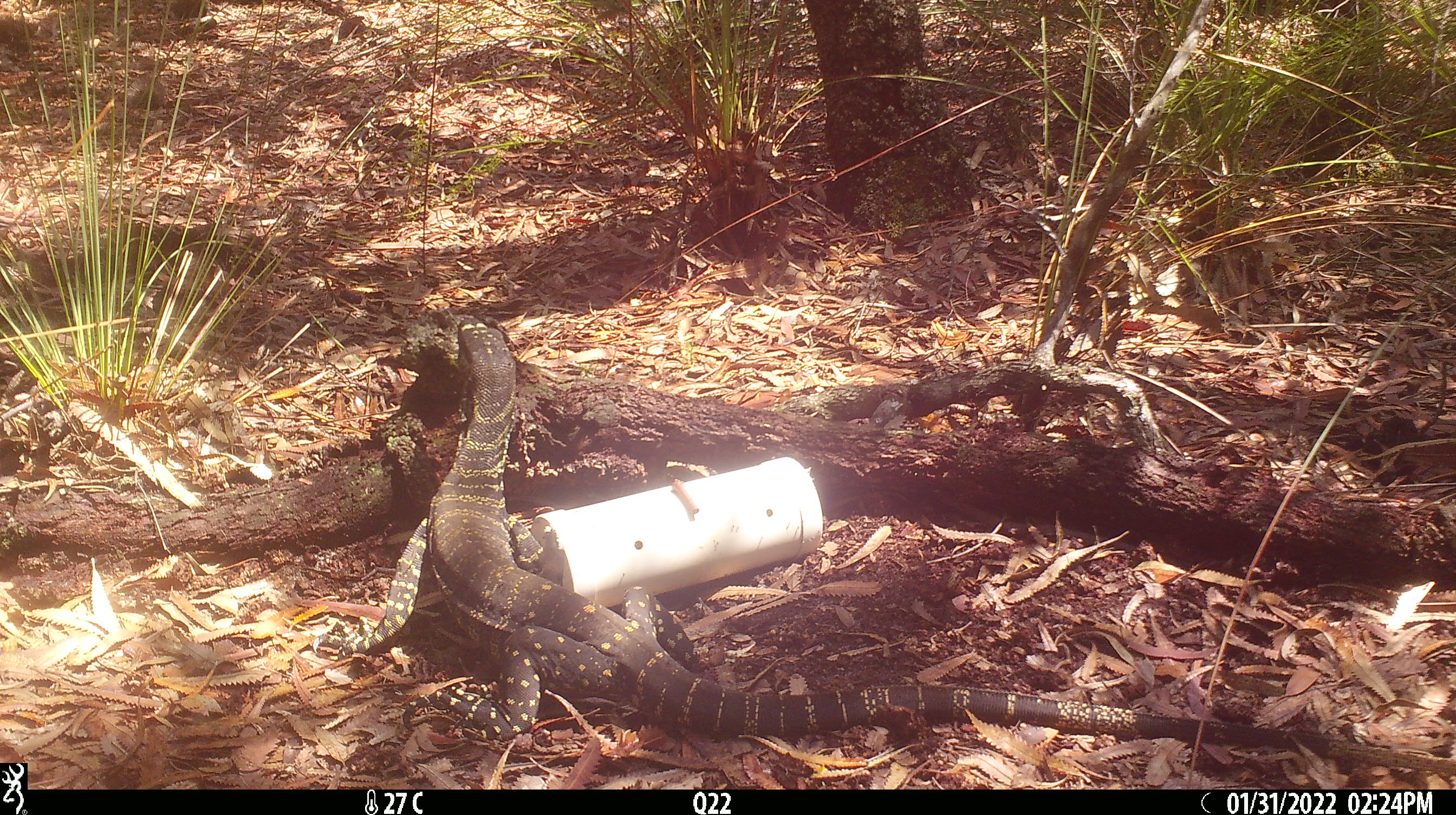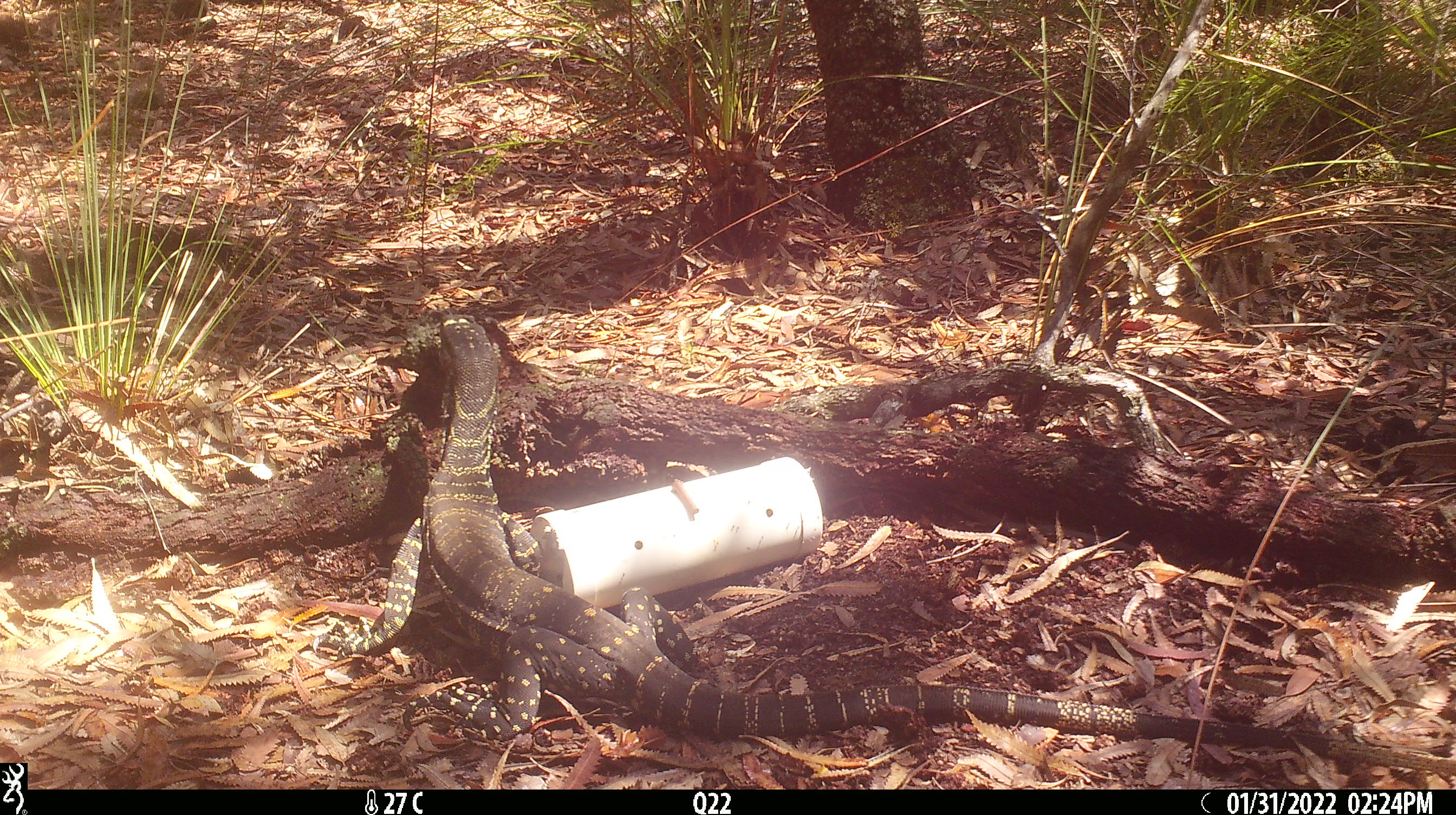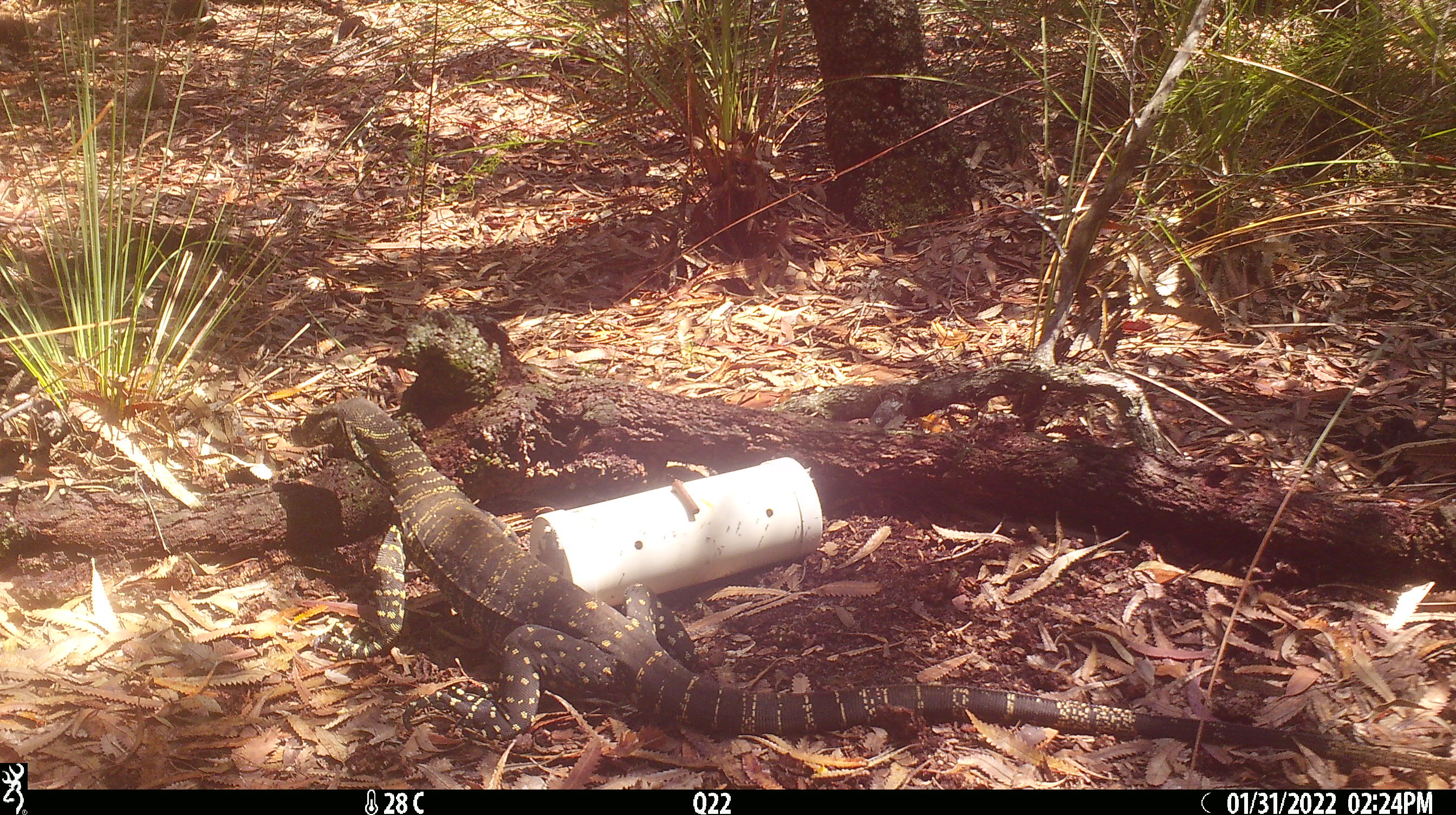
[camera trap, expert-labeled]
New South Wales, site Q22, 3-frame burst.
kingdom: Animalia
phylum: Chordata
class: Reptilia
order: Squamata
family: Varanidae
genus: Varanus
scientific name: Varanus varius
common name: lace monitor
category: goanna